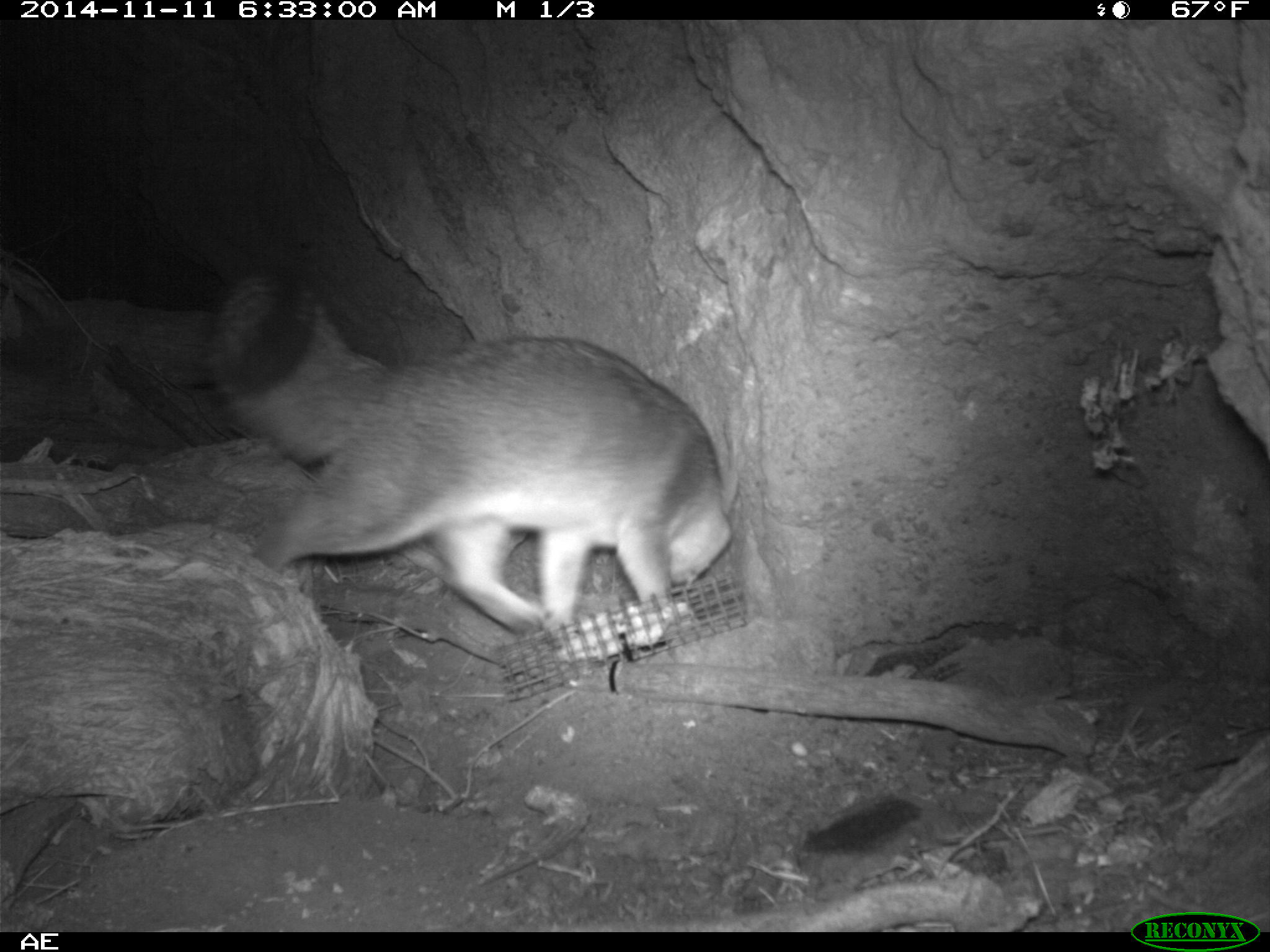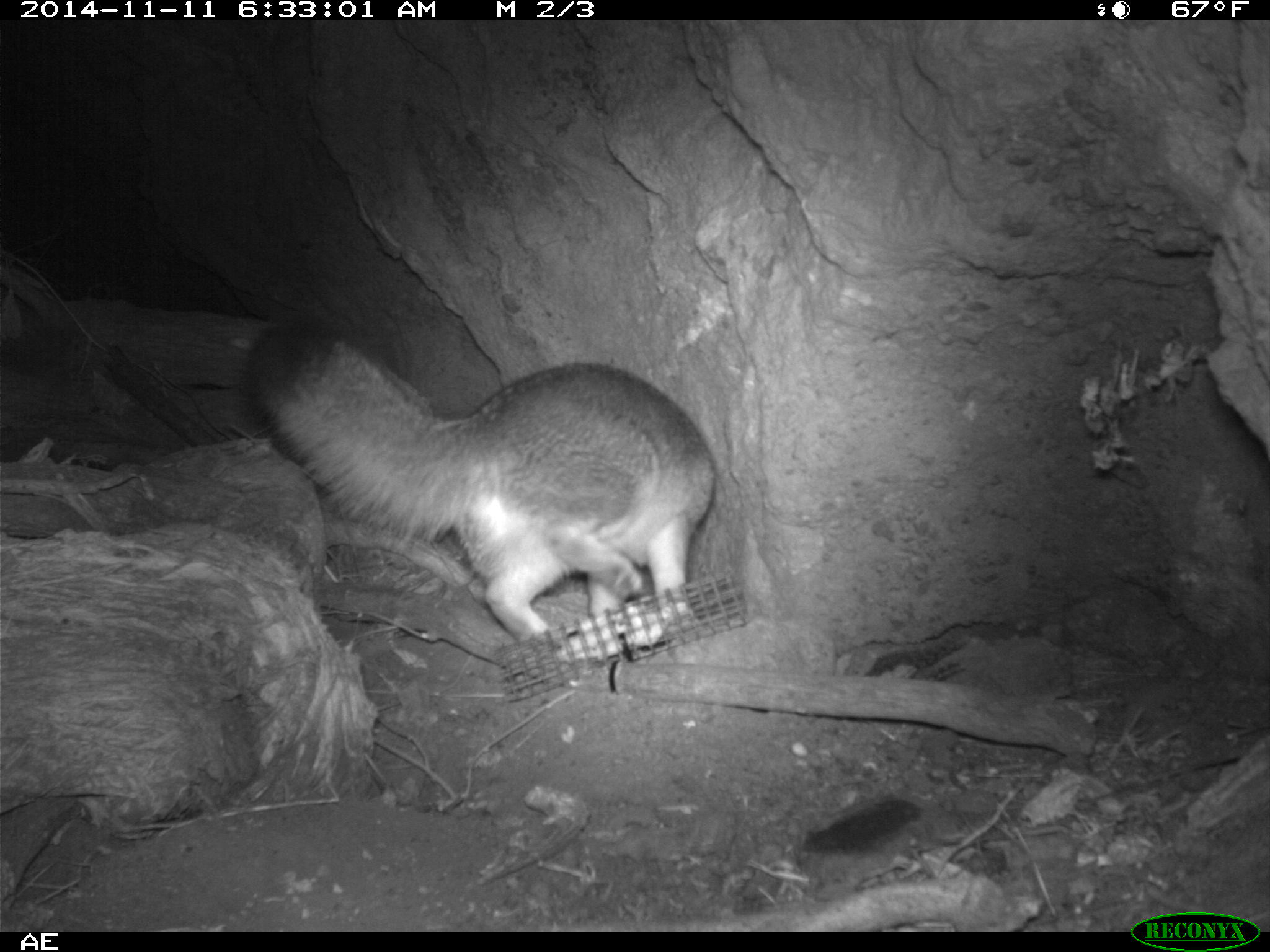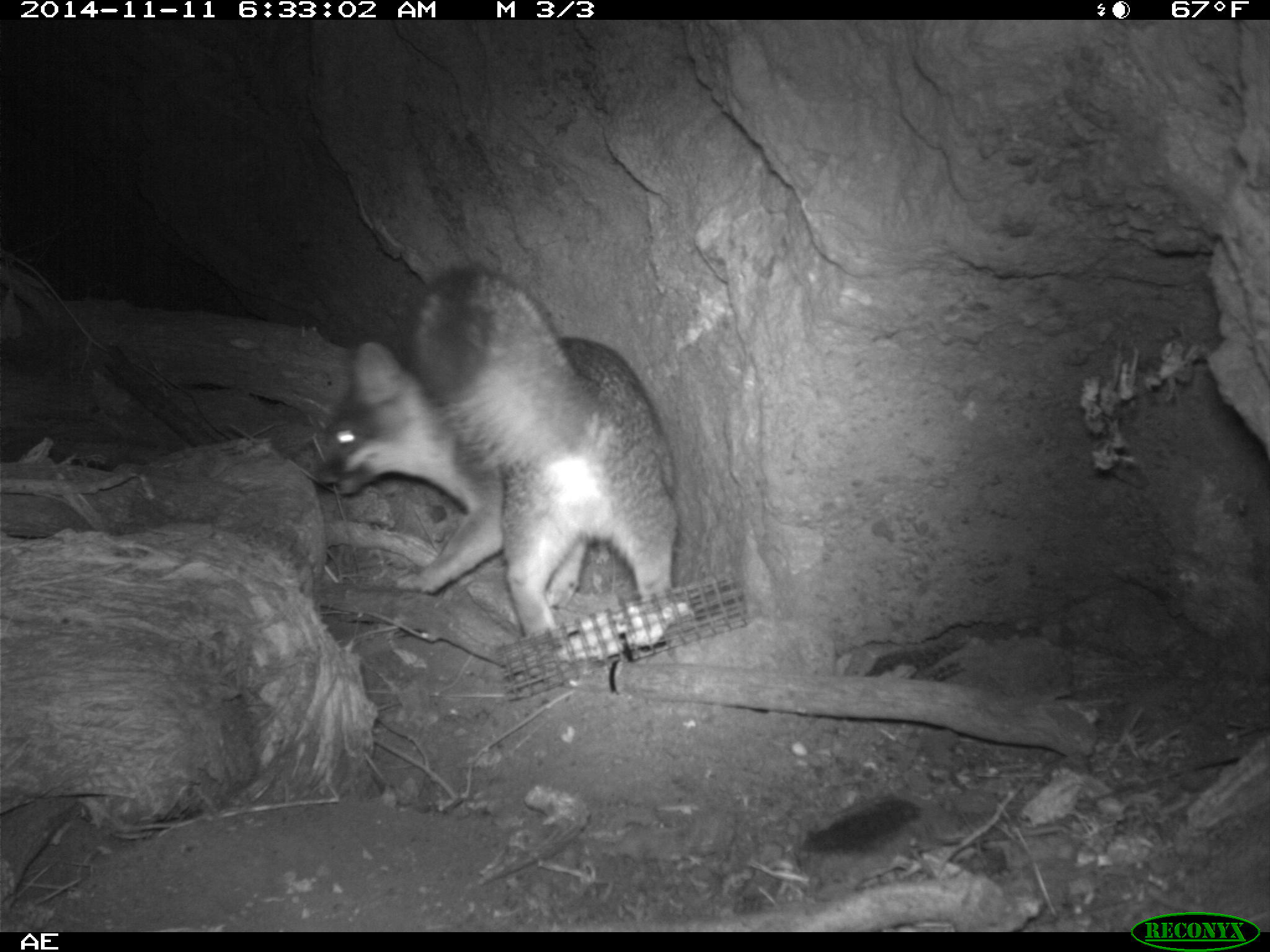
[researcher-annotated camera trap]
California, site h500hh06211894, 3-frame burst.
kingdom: Animalia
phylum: Chordata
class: Mammalia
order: Carnivora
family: Canidae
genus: Urocyon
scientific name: Urocyon littoralis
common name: island fox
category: fox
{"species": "fox (island fox) (Urocyon littoralis)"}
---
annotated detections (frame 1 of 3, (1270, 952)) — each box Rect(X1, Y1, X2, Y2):
fox: Rect(208, 275, 732, 632)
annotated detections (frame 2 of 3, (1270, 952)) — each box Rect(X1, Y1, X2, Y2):
fox: Rect(245, 327, 714, 643)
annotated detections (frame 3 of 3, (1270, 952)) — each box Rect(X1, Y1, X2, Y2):
fox: Rect(316, 268, 678, 636)